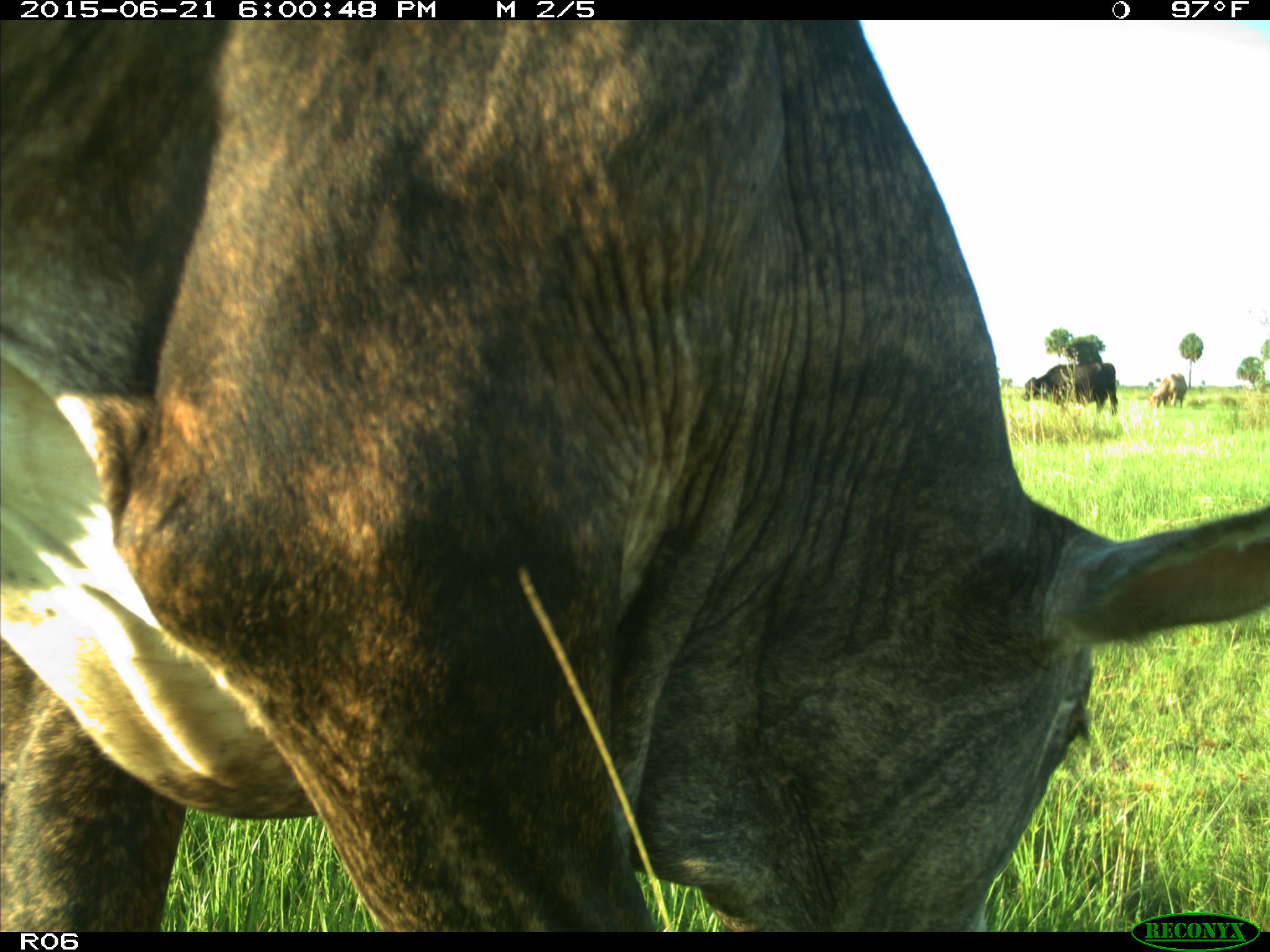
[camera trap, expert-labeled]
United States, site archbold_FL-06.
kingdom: Animalia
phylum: Chordata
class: Mammalia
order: Artiodactyla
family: Bovidae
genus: Bos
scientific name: Bos taurus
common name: domestic cow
Bos taurus (domestic cow).